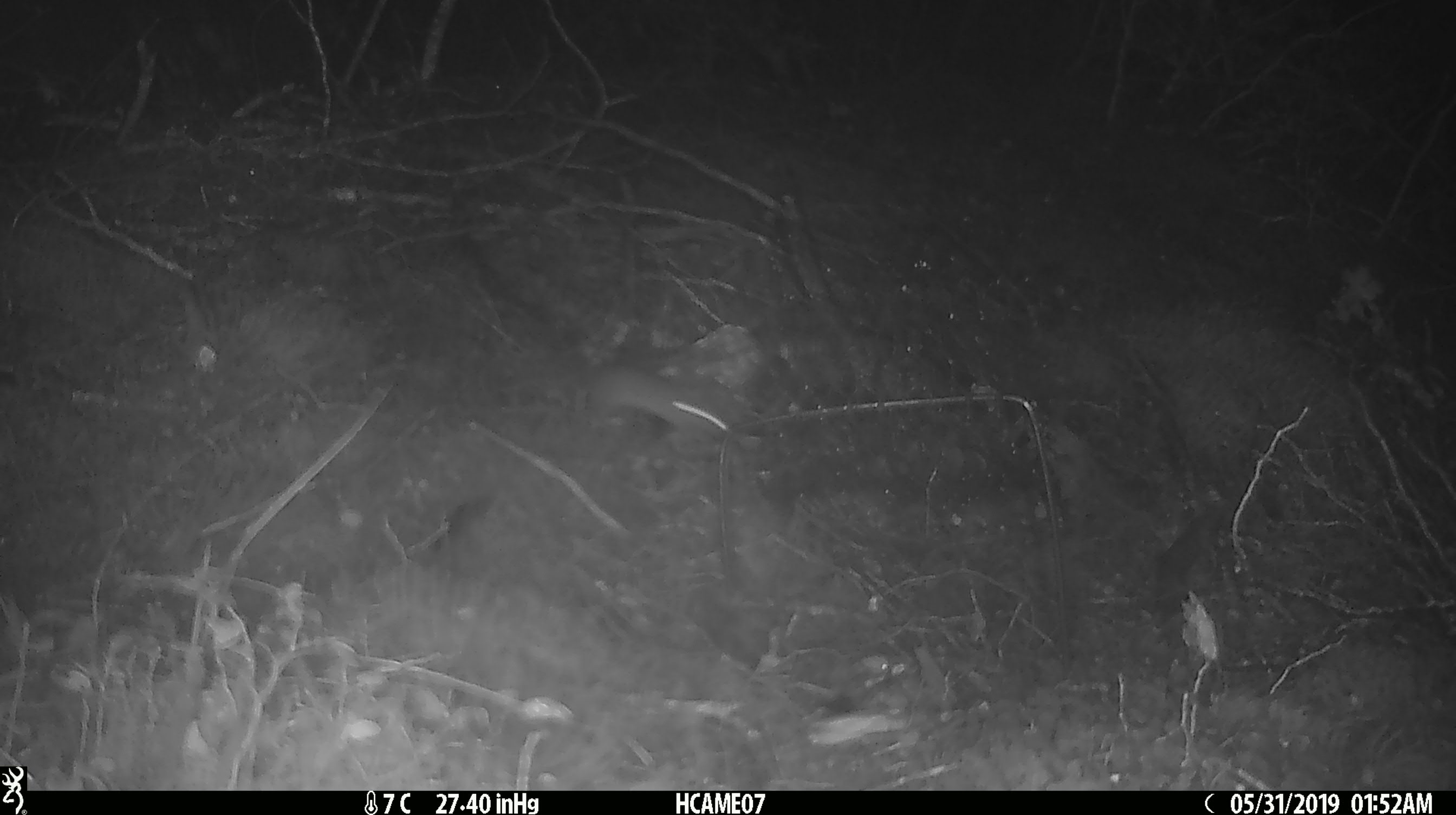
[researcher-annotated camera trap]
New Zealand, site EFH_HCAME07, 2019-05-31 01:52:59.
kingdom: Animalia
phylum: Chordata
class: Mammalia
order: Rodentia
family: Muridae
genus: Mus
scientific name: Mus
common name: mouse